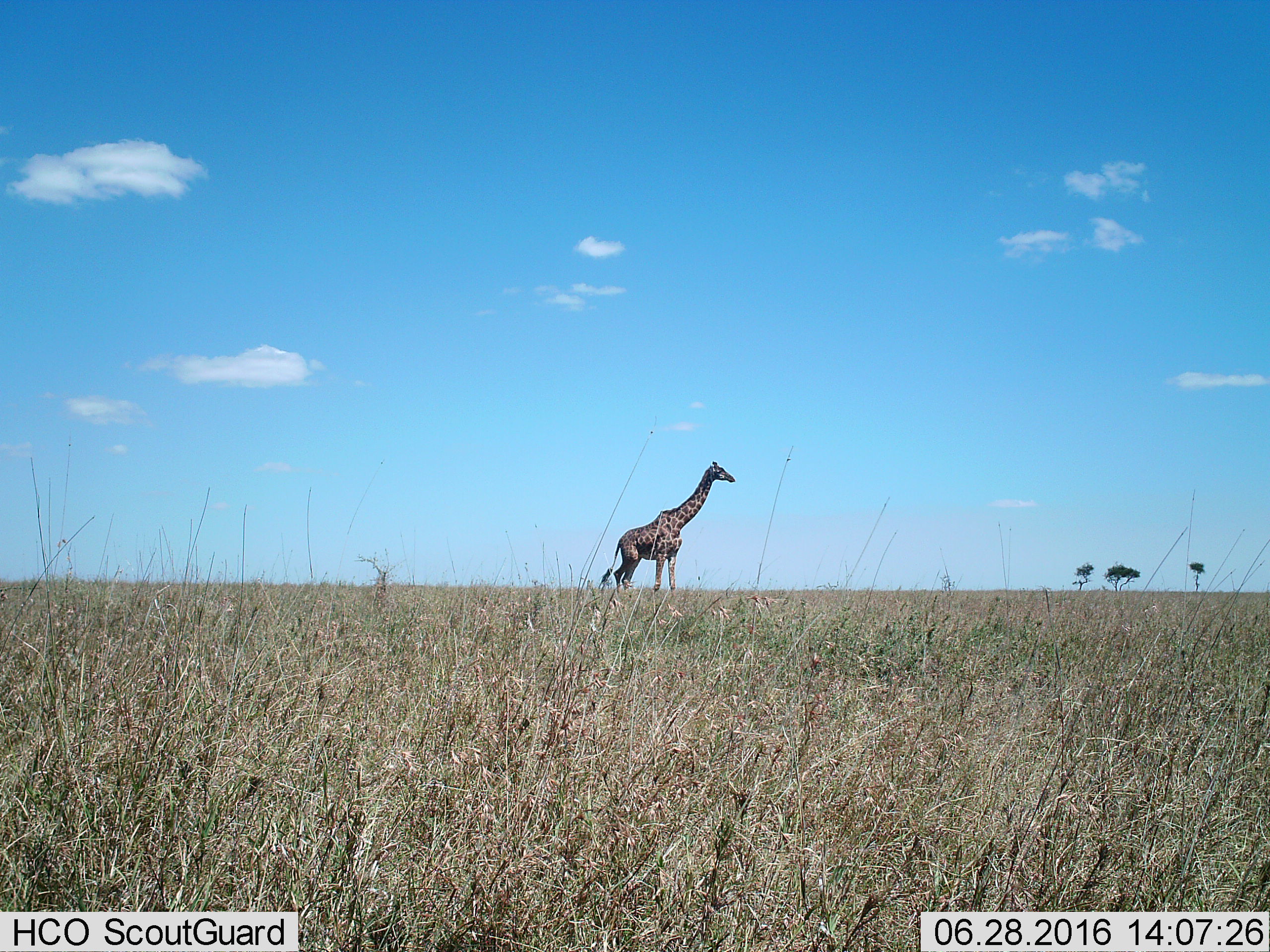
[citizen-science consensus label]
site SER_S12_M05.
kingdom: Animalia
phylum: Chordata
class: Mammalia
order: Artiodactyla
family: Giraffidae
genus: Giraffa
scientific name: Giraffa camelopardalis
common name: giraffe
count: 1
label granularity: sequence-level